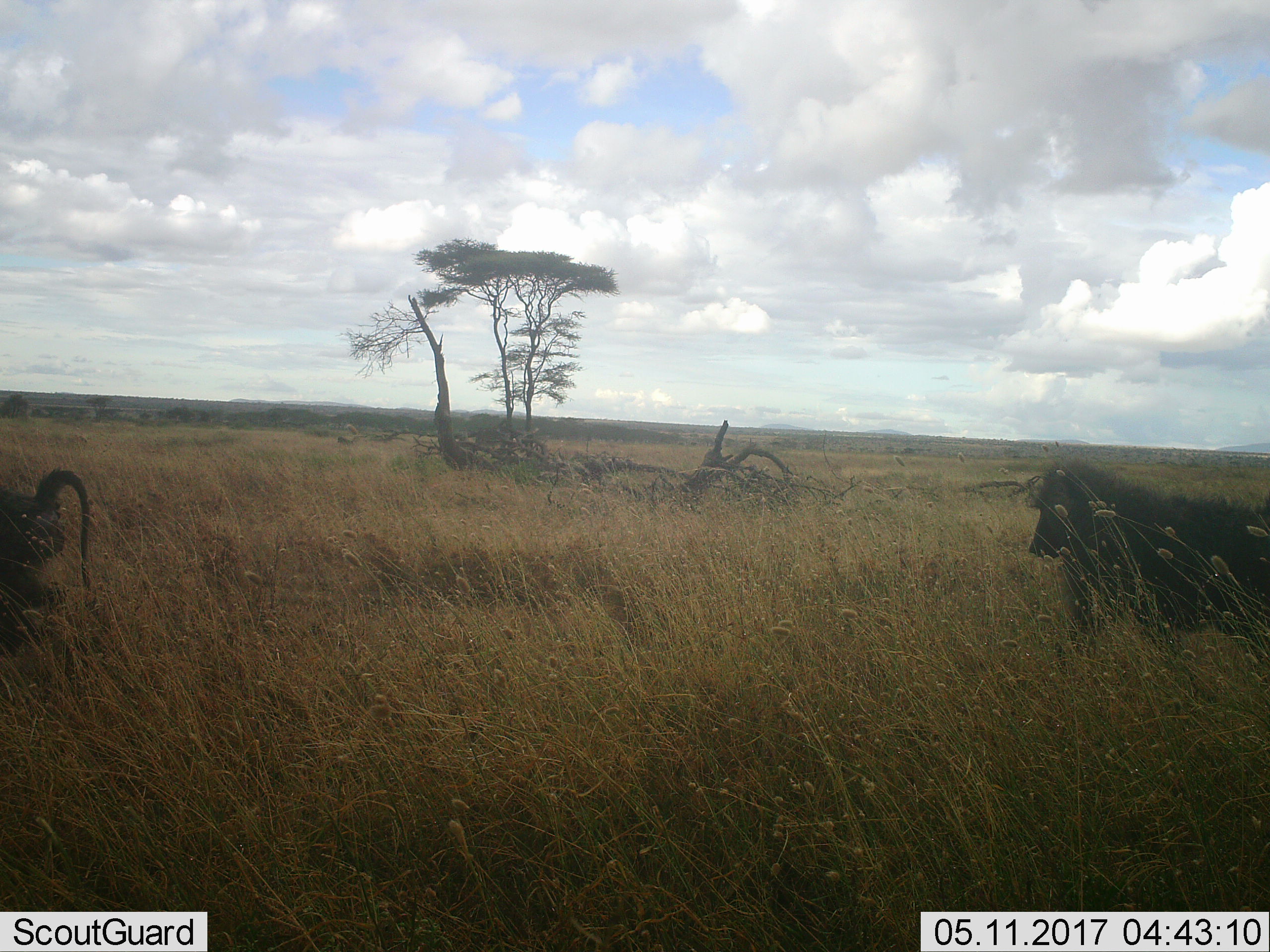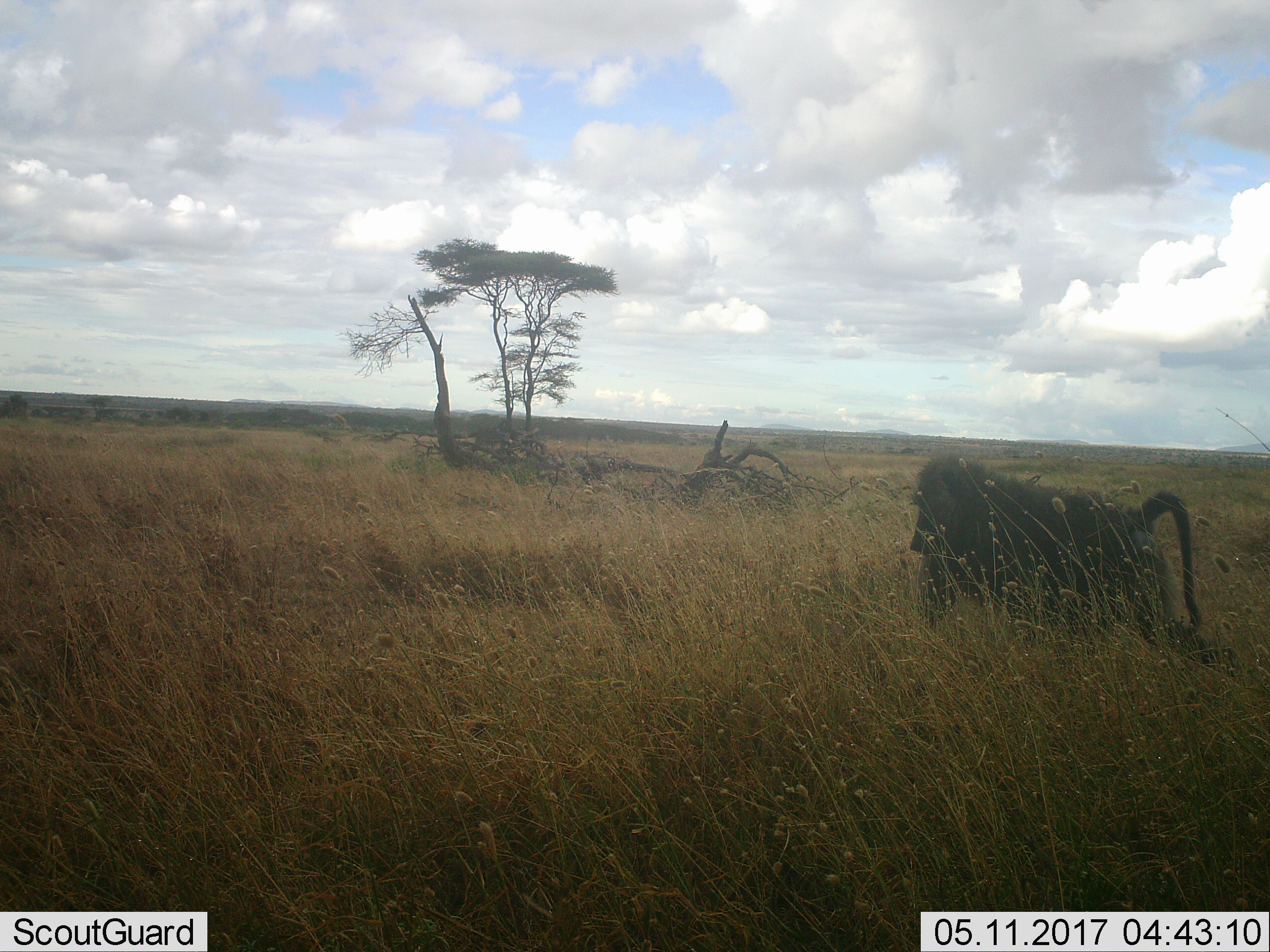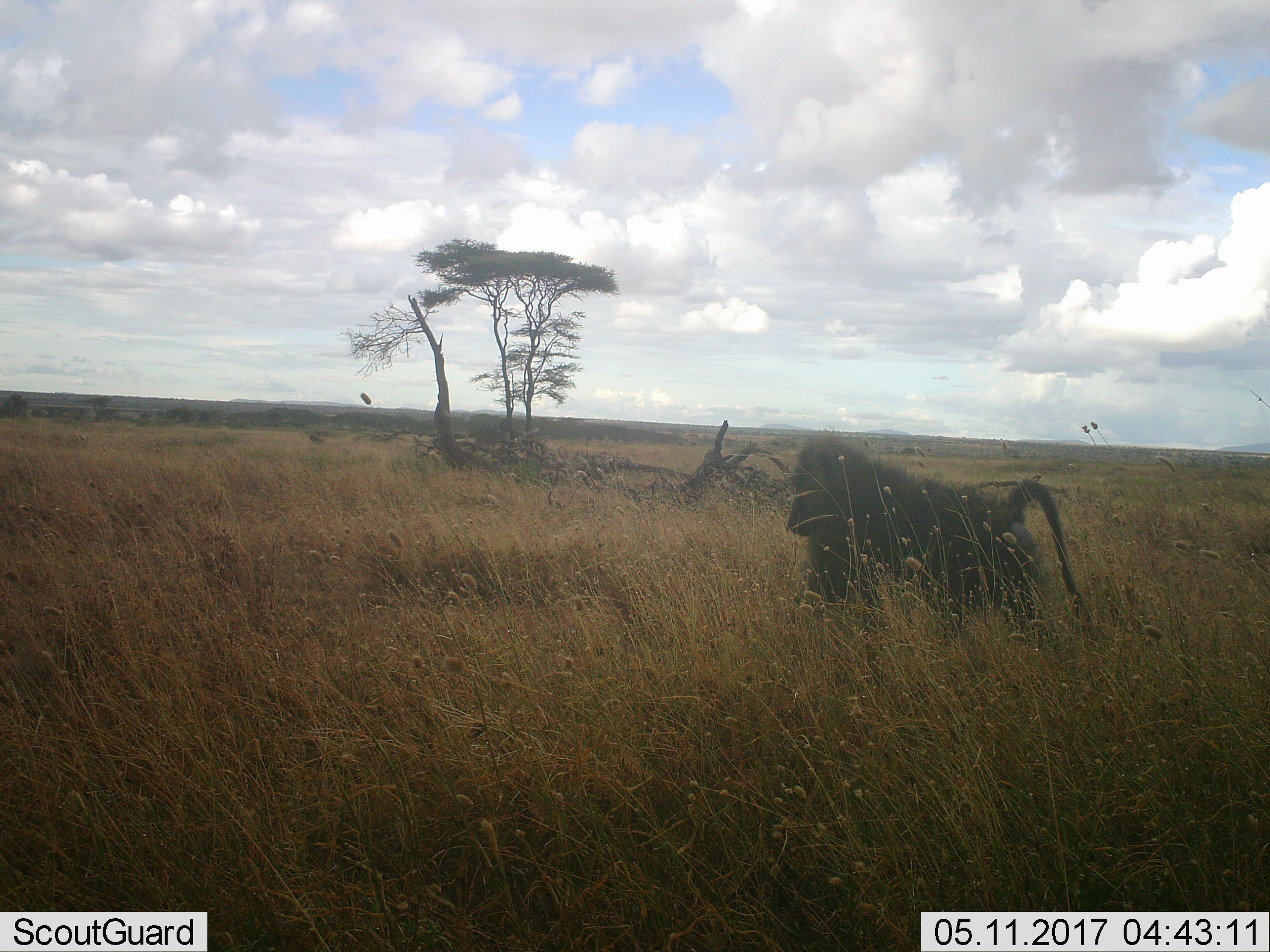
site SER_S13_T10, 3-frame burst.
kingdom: Animalia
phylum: Chordata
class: Mammalia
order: Primates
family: Cercopithecidae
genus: Papio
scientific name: Papio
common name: baboon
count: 2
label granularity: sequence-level